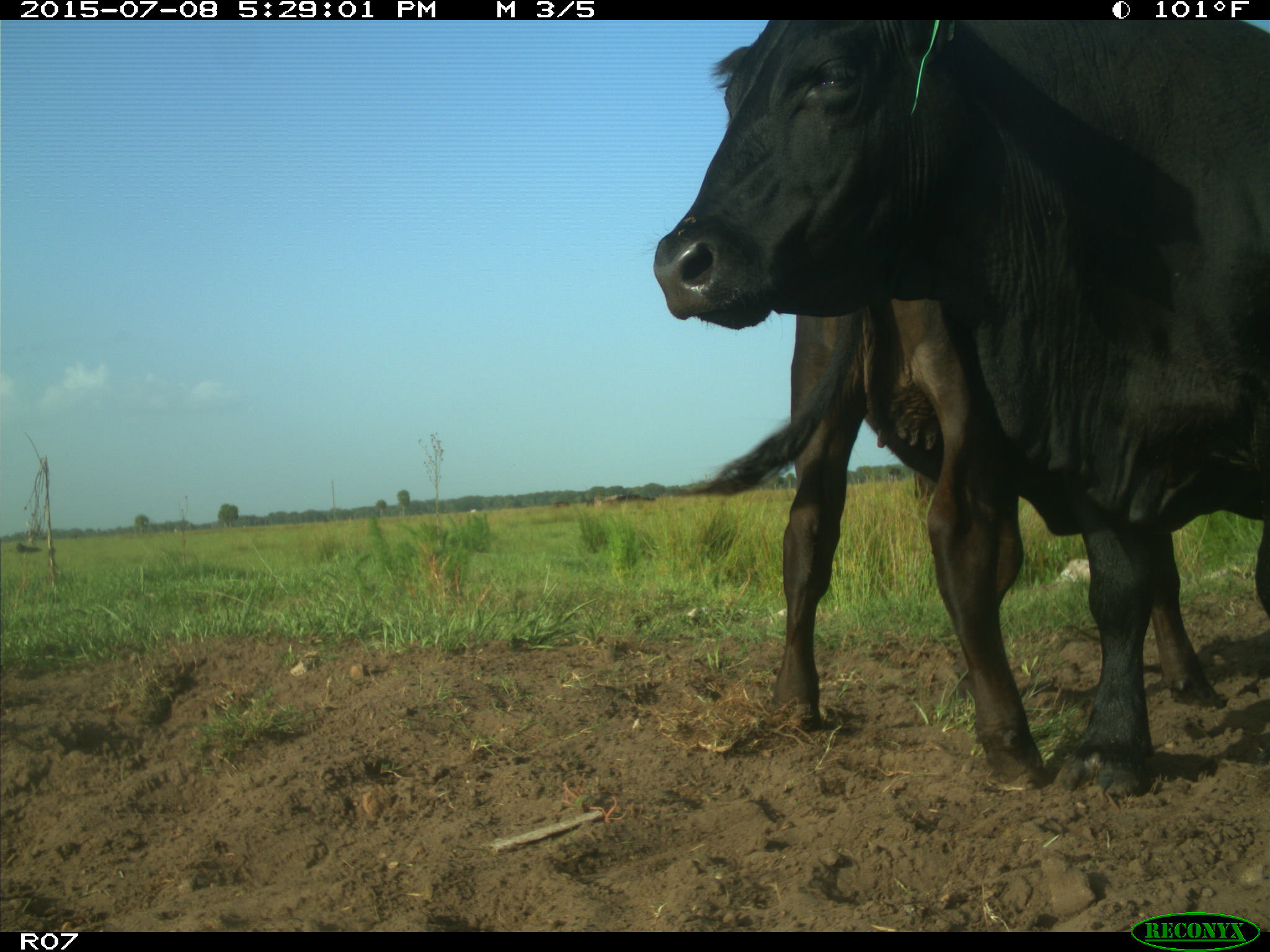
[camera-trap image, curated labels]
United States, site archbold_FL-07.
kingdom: Animalia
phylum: Chordata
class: Mammalia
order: Artiodactyla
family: Bovidae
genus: Bos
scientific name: Bos taurus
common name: domestic cow